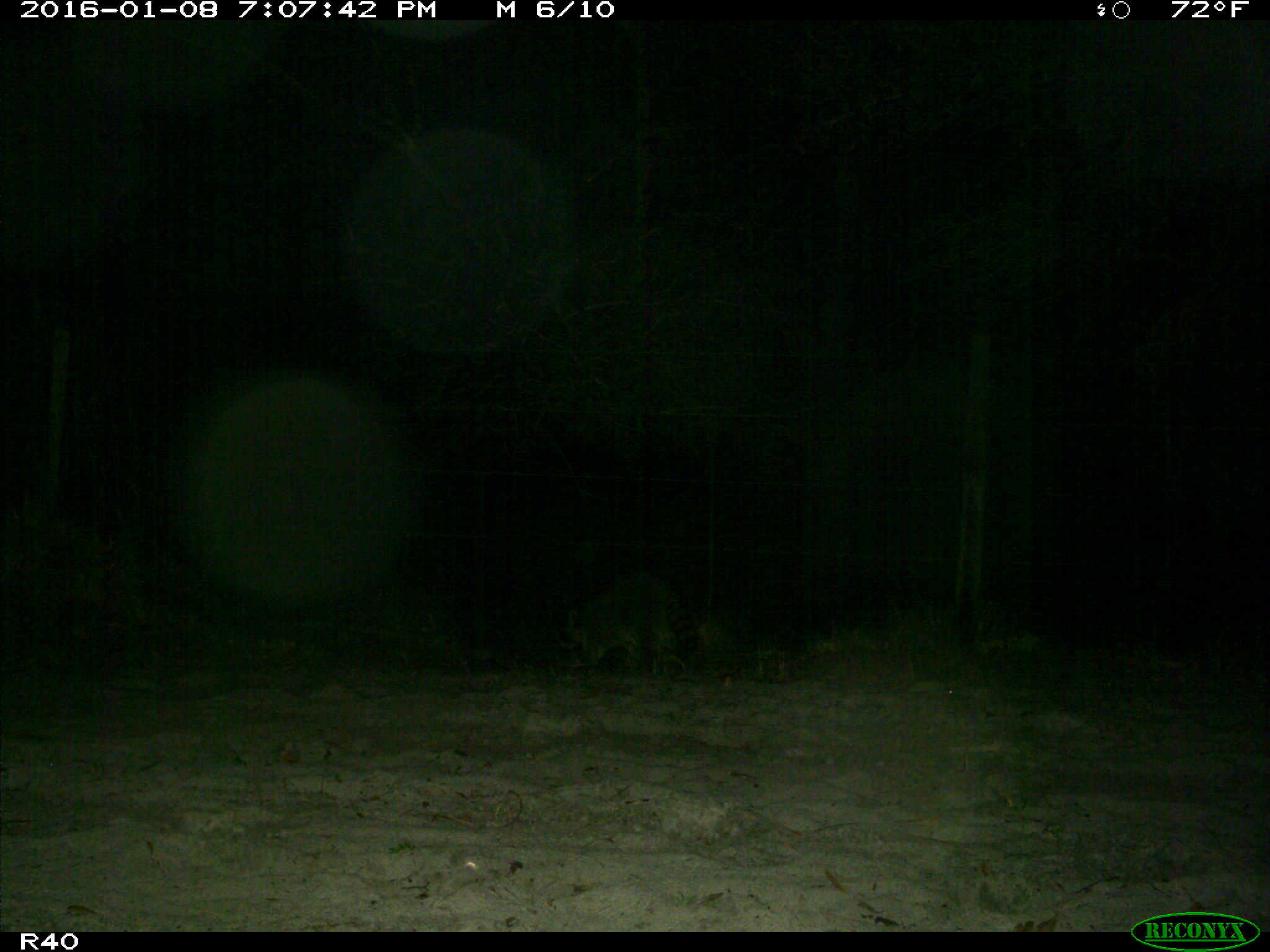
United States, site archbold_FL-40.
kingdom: Animalia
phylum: Chordata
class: Mammalia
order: Carnivora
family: Procyonidae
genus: Procyon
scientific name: Procyon lotor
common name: common raccoon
Procyon lotor (common raccoon).